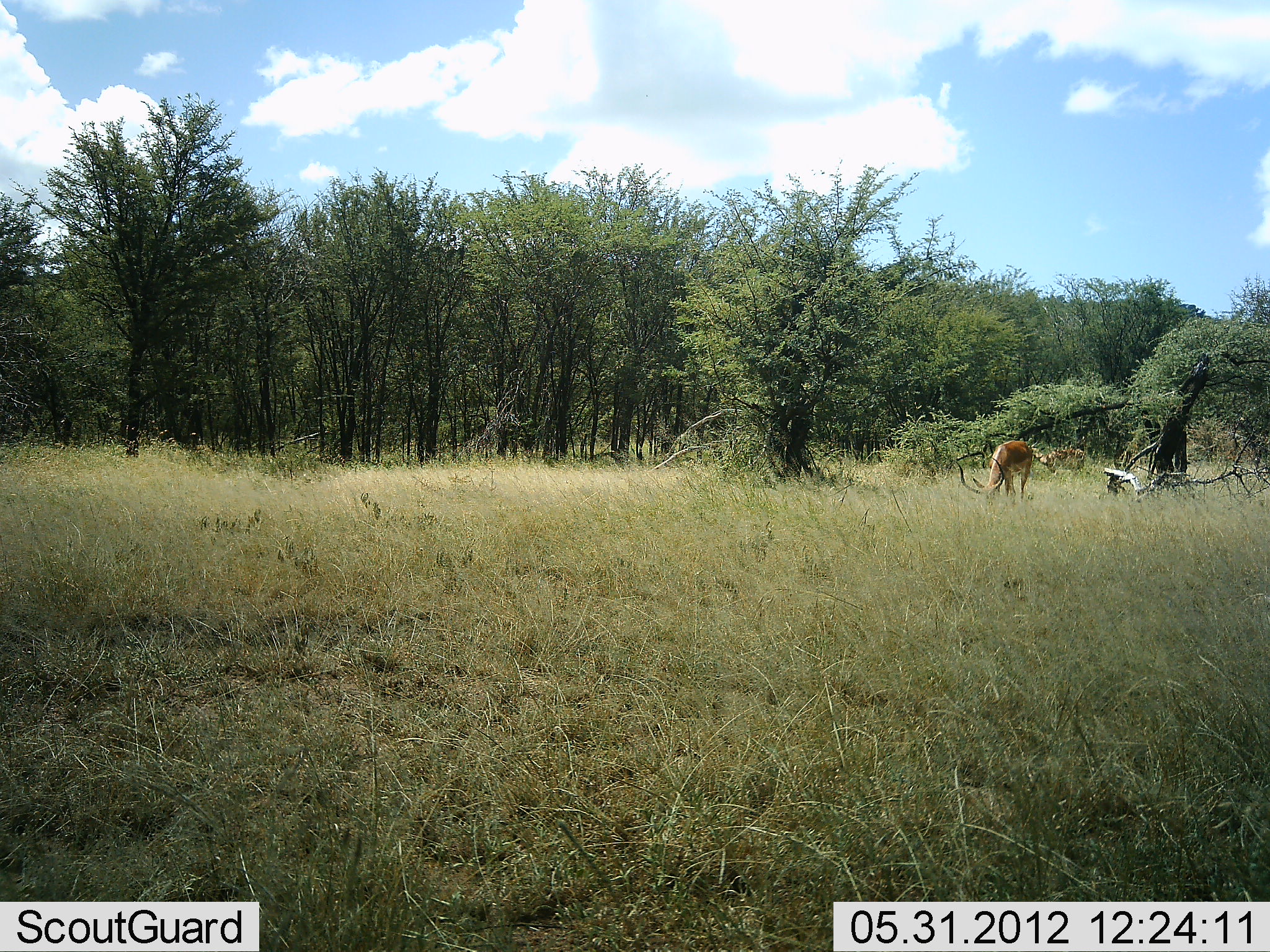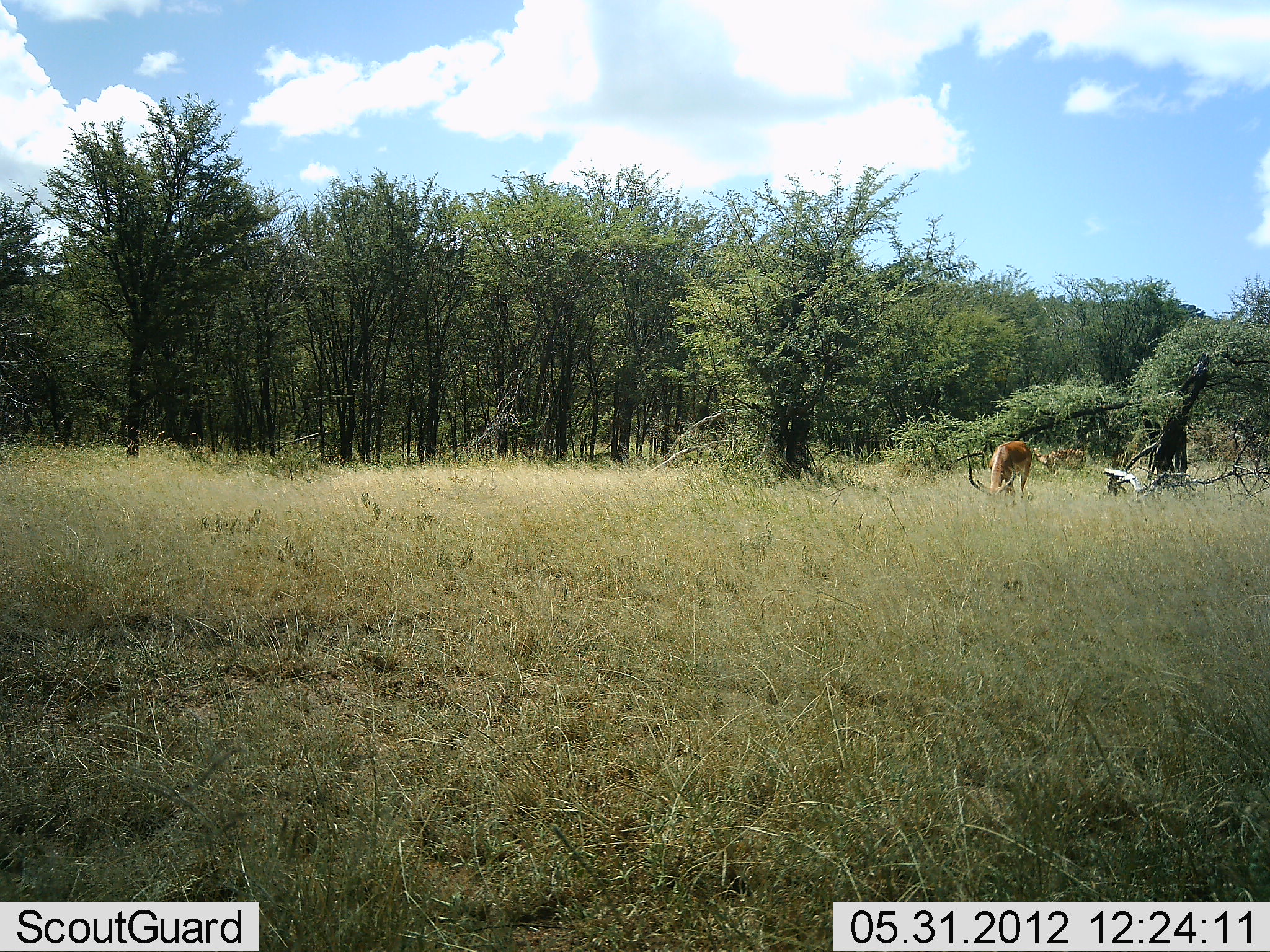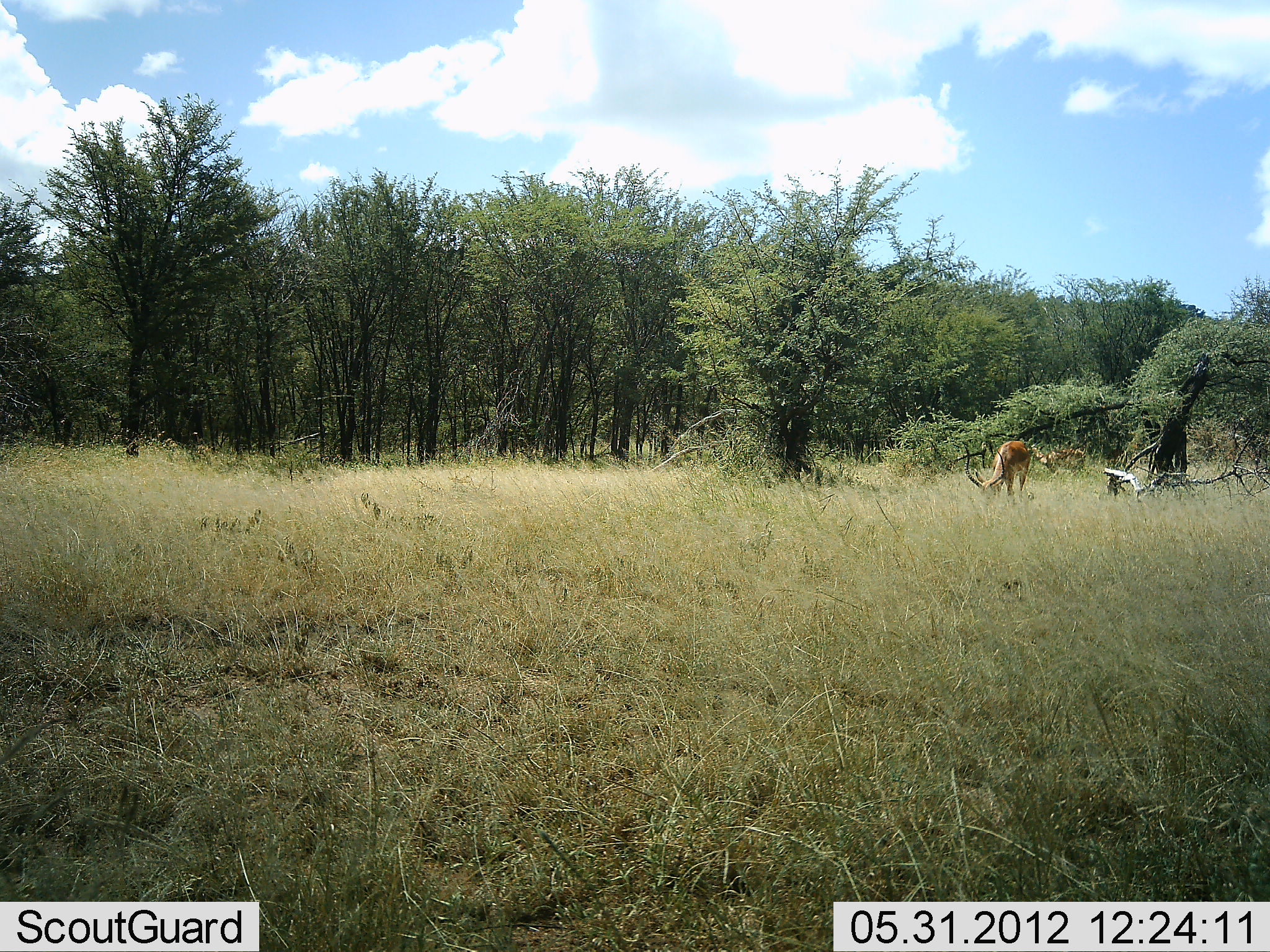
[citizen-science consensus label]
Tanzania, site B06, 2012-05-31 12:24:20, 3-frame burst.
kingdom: Animalia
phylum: Chordata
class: Mammalia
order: Artiodactyla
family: Bovidae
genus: Aepyceros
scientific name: Aepyceros melampus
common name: impala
Impala (Aepyceros melampus), count 2. Behavior (volunteer vote fractions): standing 30%, resting 0%, moving 0%, interacting 0%. Young present (vote fraction): 0%. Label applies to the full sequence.